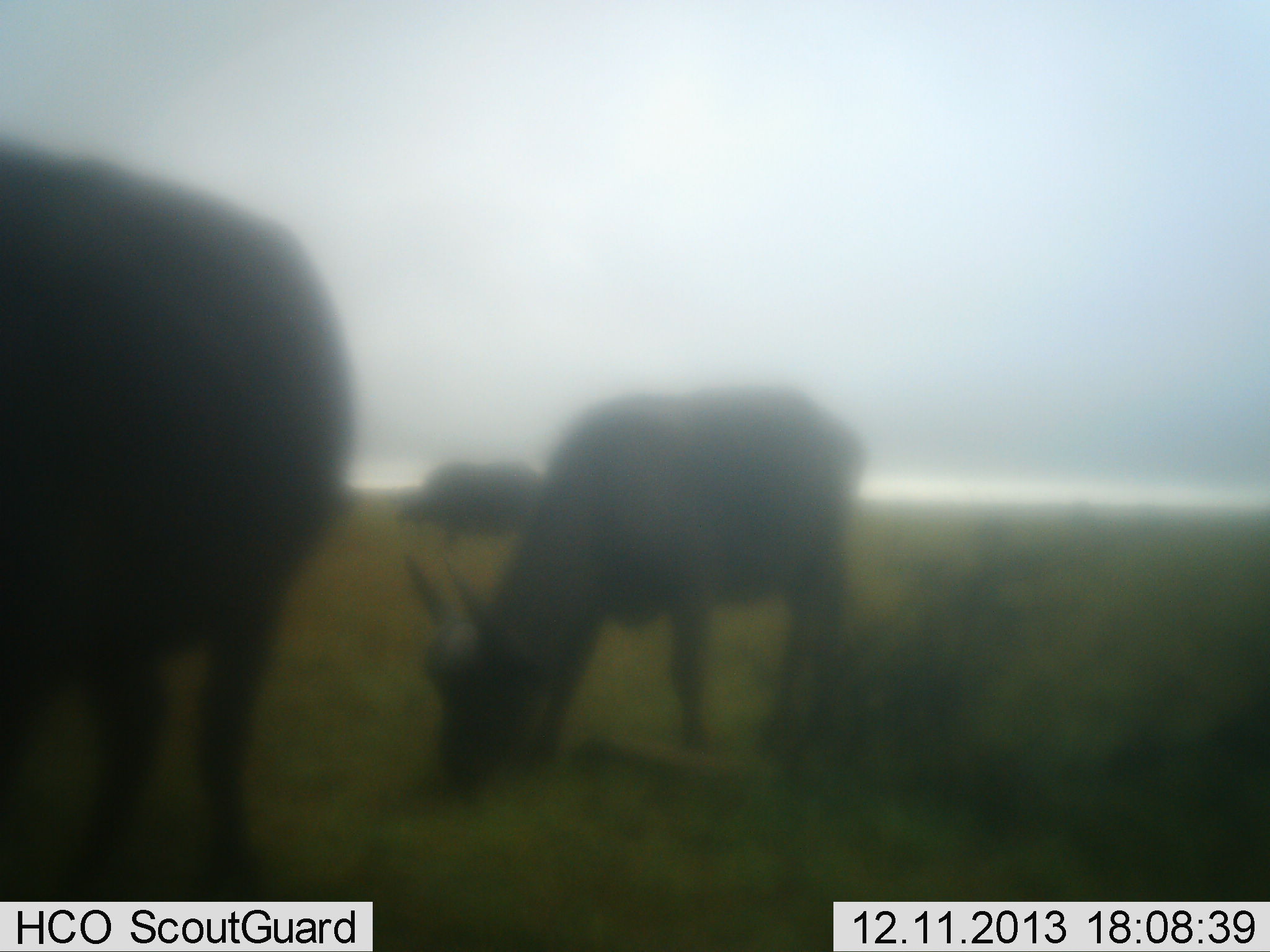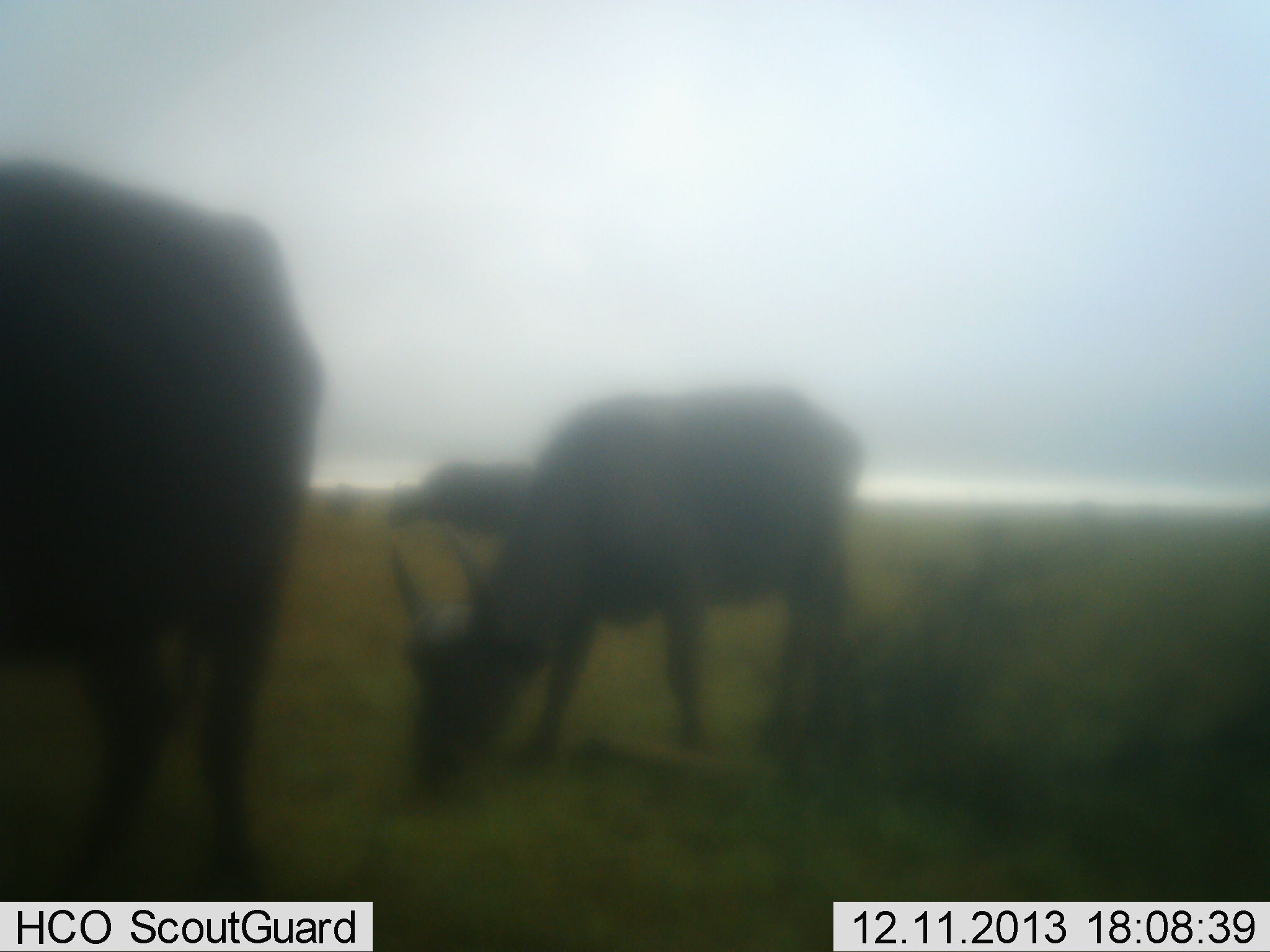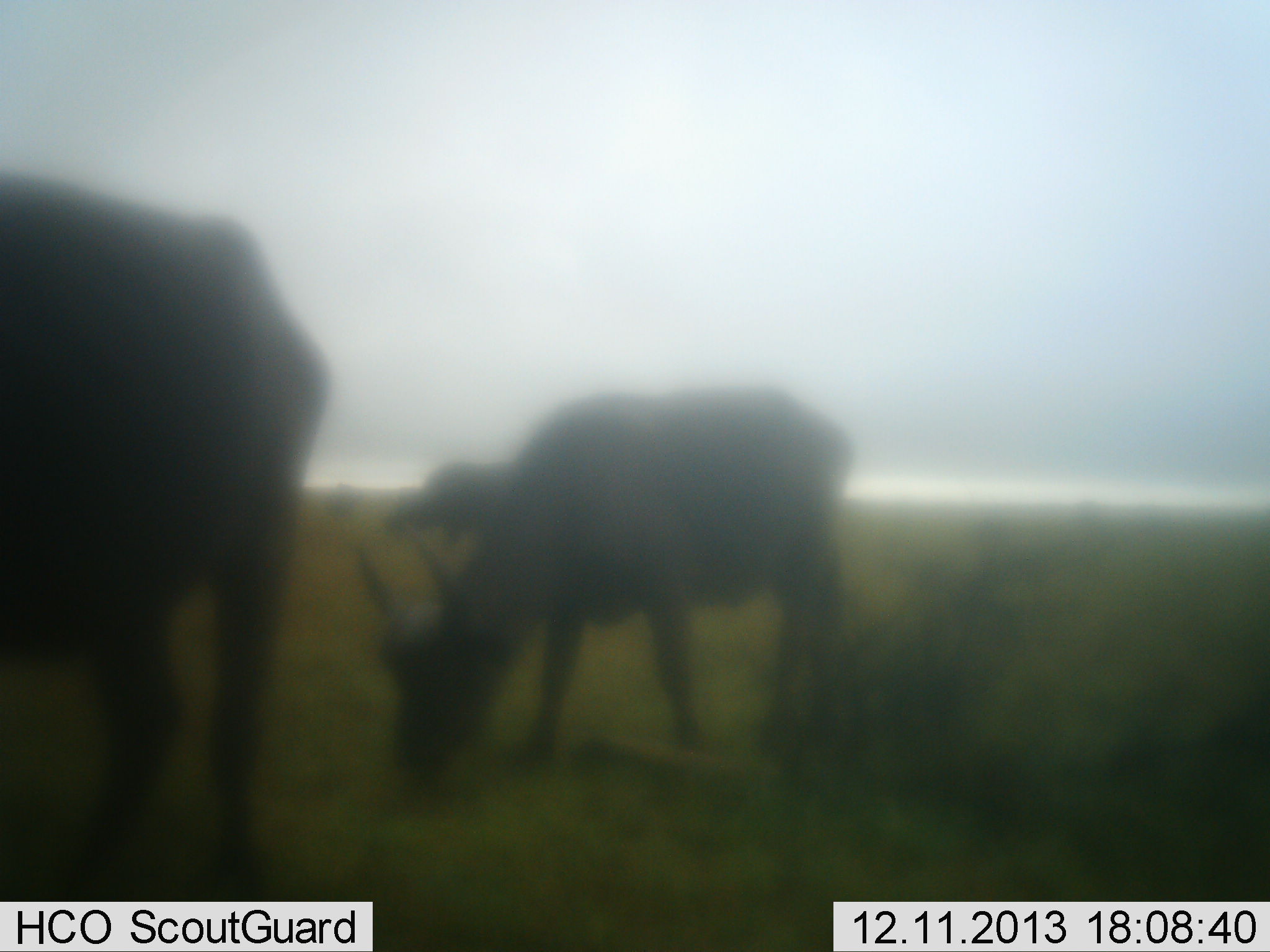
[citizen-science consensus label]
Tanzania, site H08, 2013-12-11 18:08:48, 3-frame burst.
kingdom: Animalia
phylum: Chordata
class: Mammalia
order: Artiodactyla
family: Bovidae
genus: Syncerus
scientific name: Syncerus caffer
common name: cape buffalo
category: buffalo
Buffalo (cape buffalo) (Syncerus caffer), count 3. Behavior (volunteer vote fractions): standing 10%, resting 0%, moving 0%, interacting 0%. Young present (vote fraction): 0%. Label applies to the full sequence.